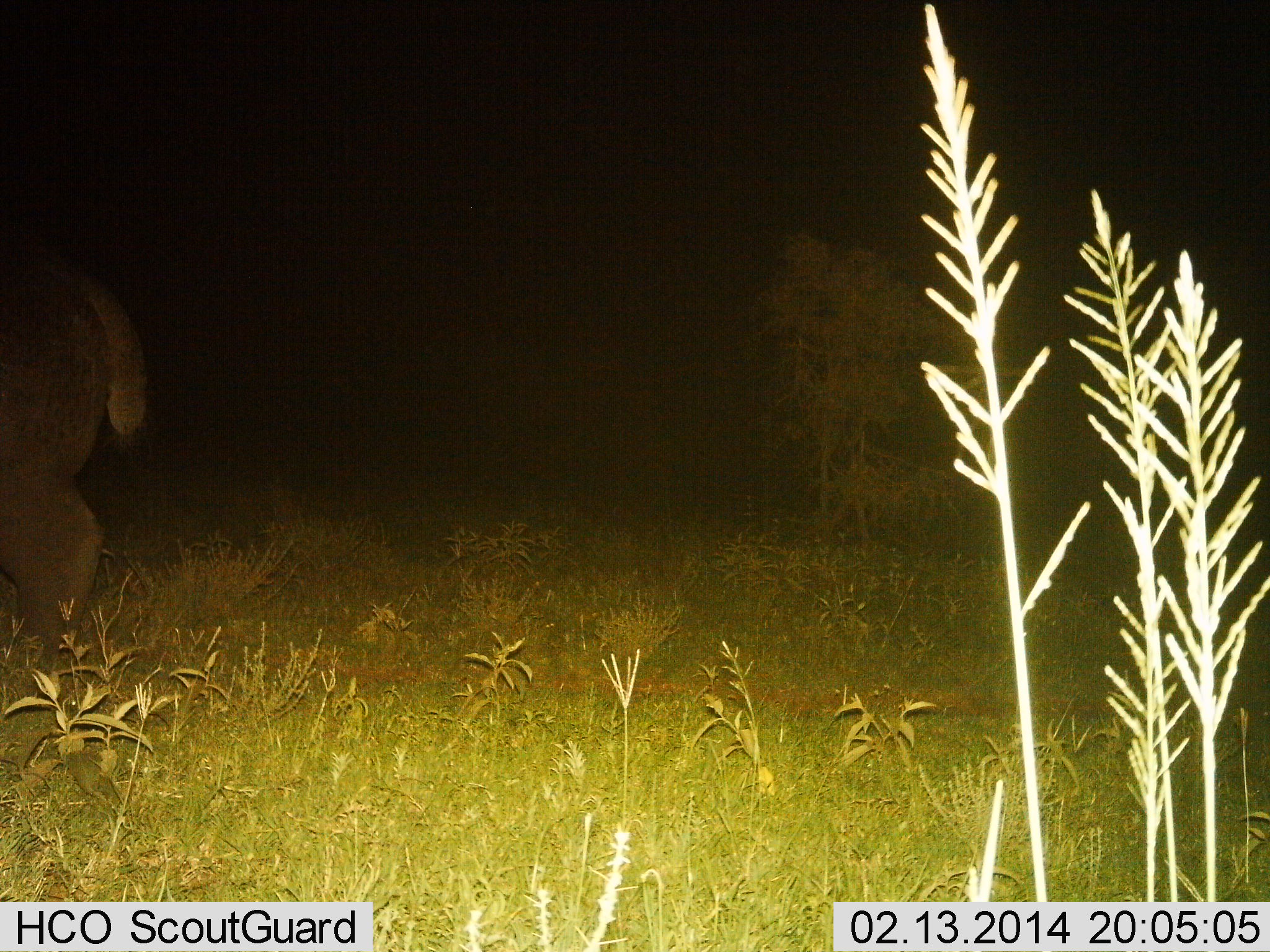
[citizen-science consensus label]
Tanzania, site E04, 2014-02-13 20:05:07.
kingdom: Animalia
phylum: Chordata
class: Mammalia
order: Artiodactyla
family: Hippopotamidae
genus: Hippopotamus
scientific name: Hippopotamus amphibius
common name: hippopotamus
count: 1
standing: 50%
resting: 0%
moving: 50%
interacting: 0%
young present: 0%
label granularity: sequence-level